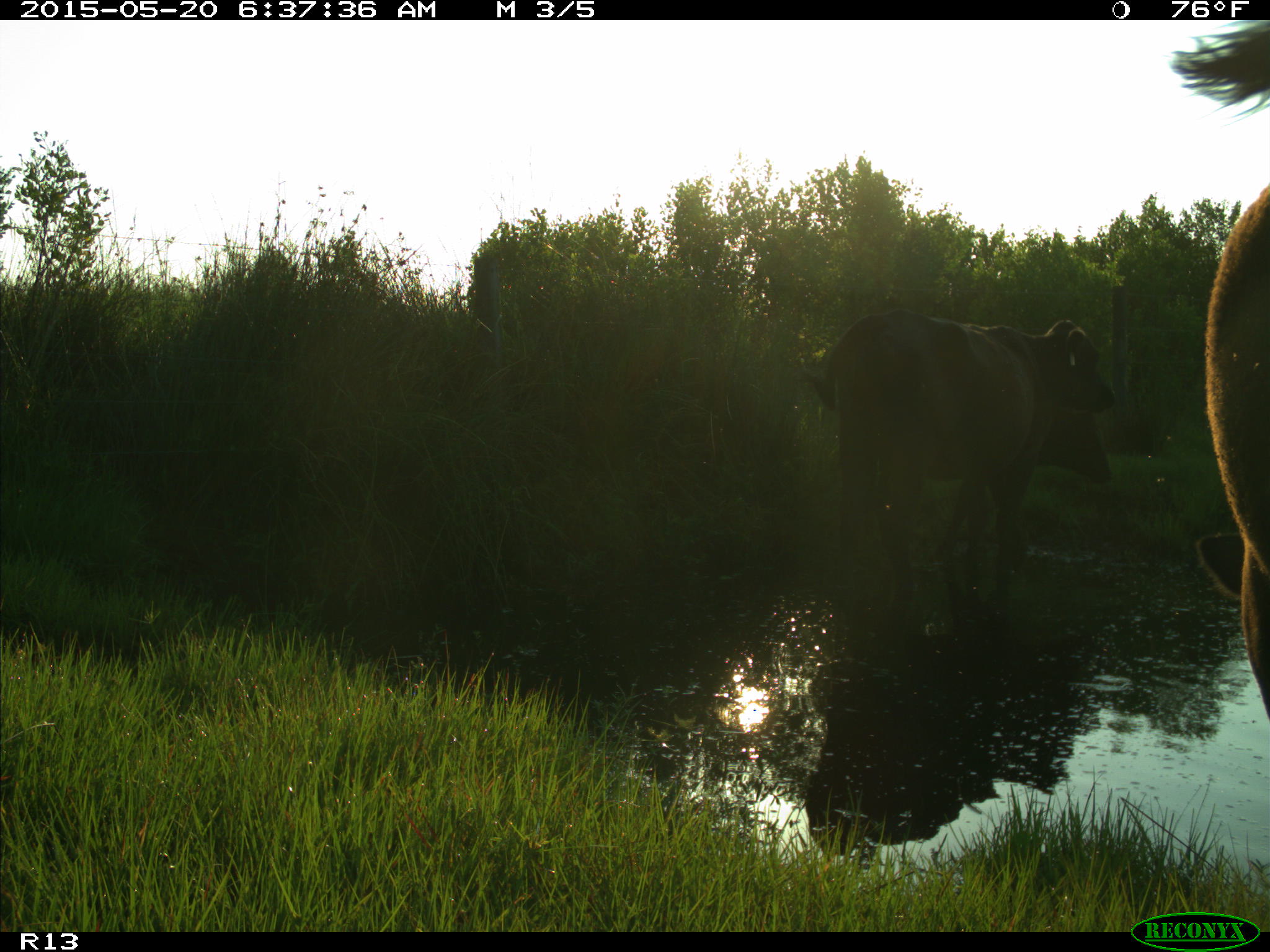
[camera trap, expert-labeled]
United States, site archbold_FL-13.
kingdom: Animalia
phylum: Chordata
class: Mammalia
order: Artiodactyla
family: Bovidae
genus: Bos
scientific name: Bos taurus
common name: domestic cow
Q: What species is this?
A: Bos taurus (domestic cow).